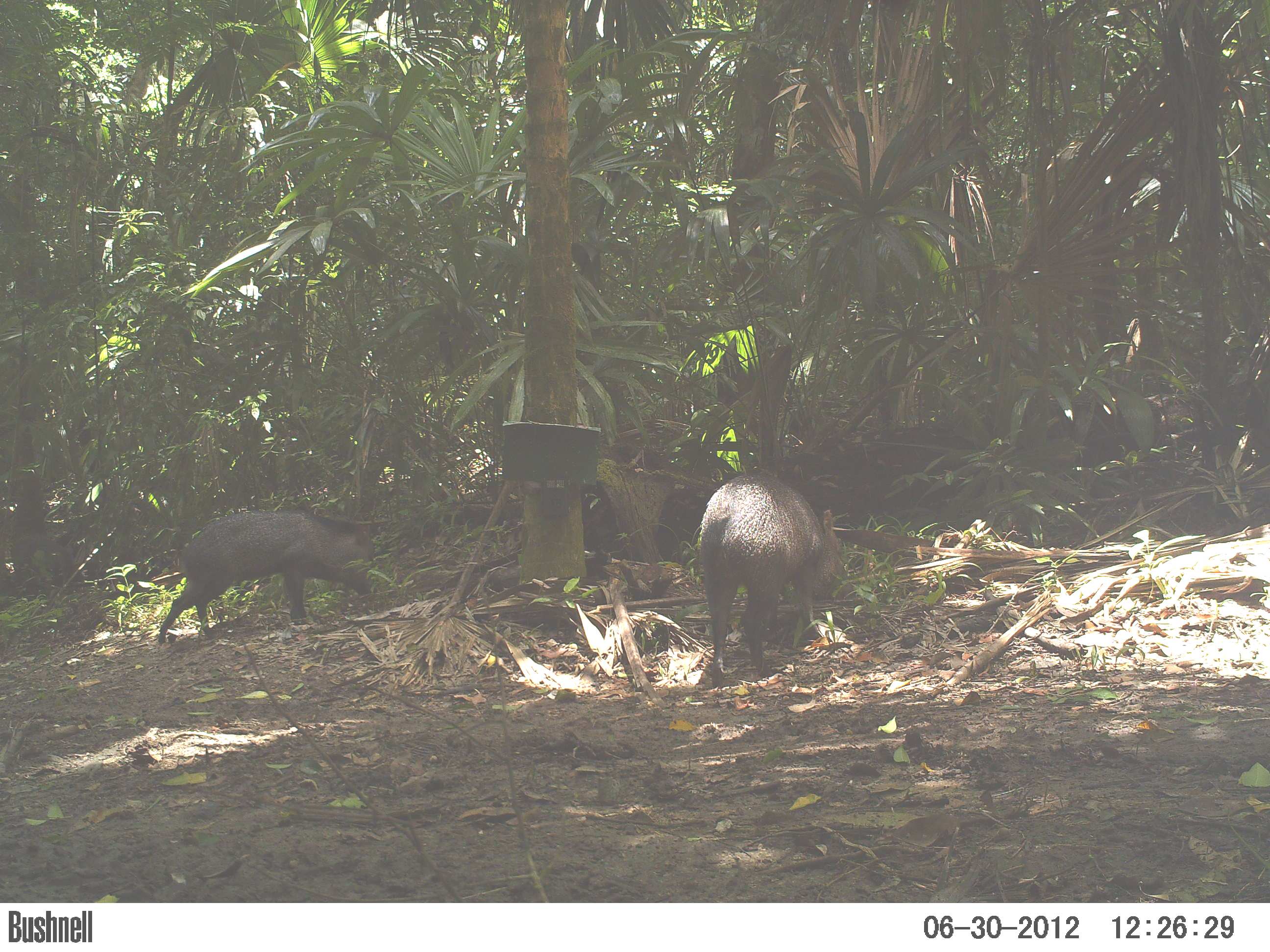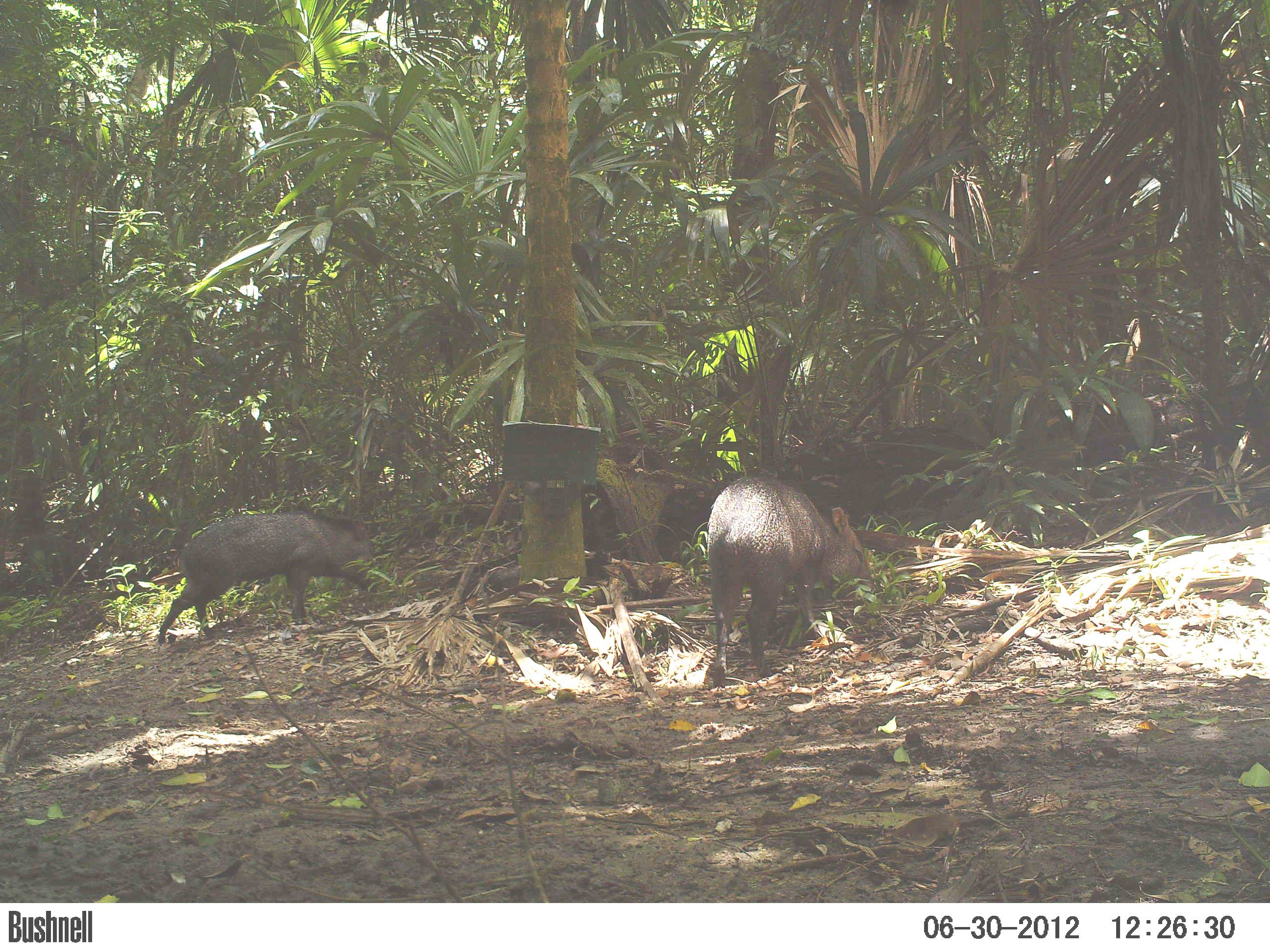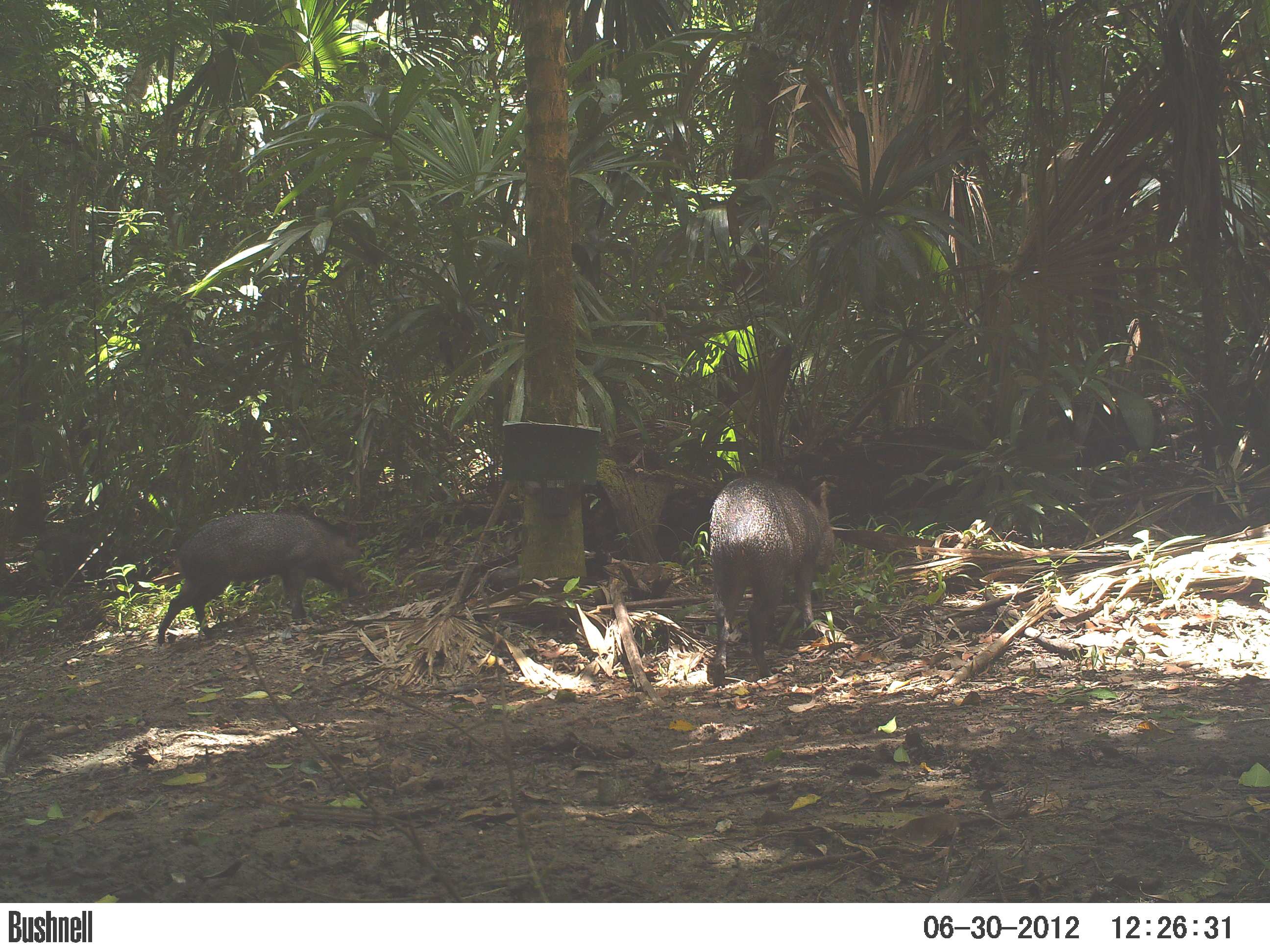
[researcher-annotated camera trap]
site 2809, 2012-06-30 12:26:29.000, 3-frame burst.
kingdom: Animalia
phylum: Chordata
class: Mammalia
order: Artiodactyla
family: Tayassuidae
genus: Pecari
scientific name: Pecari tajacu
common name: collared peccary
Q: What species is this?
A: Pecari tajacu (collared peccary).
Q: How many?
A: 7.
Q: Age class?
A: Adult.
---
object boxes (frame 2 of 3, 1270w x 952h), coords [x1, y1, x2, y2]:
pecari tajacu: [707, 474, 879, 688]; [156, 506, 382, 646]